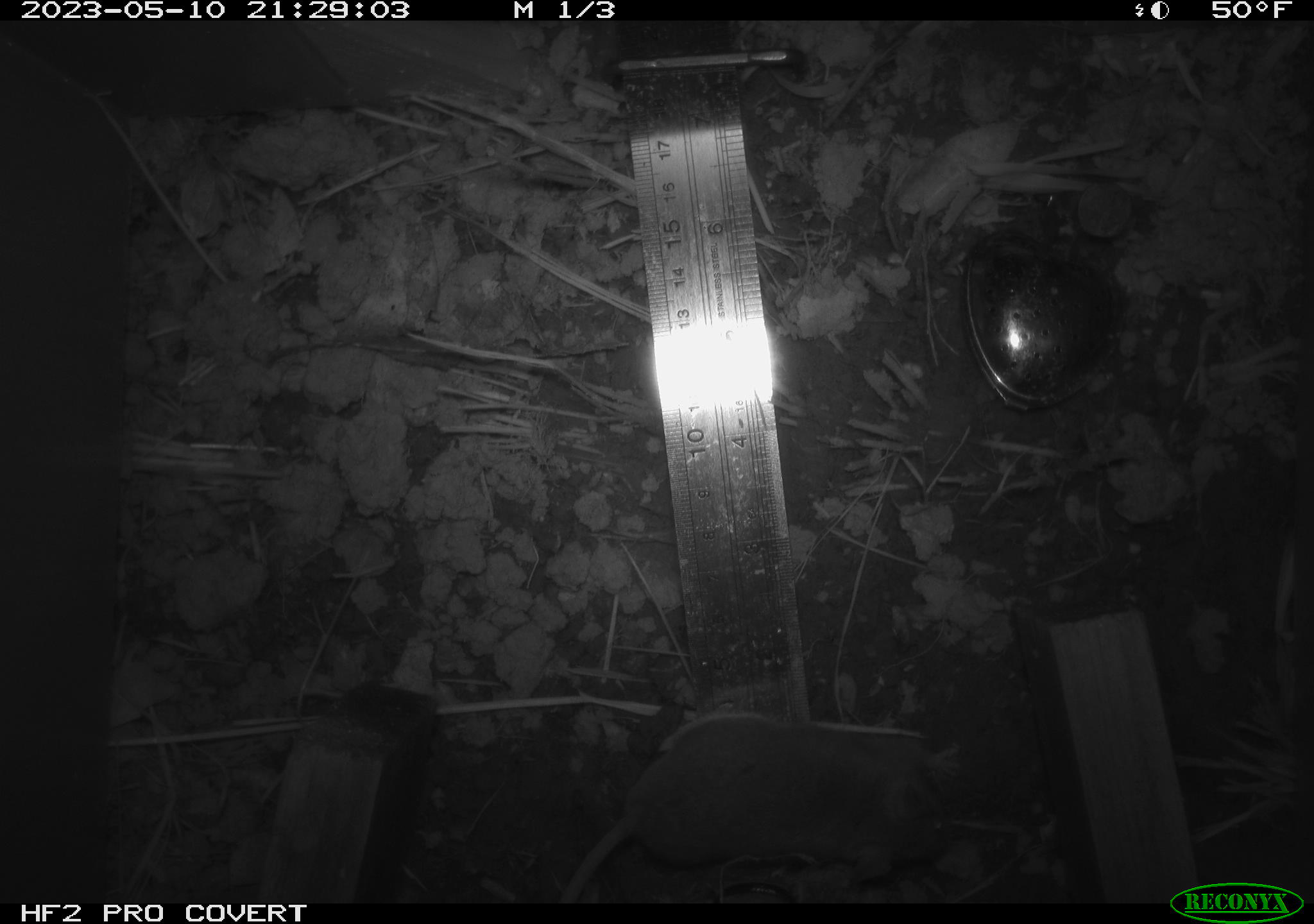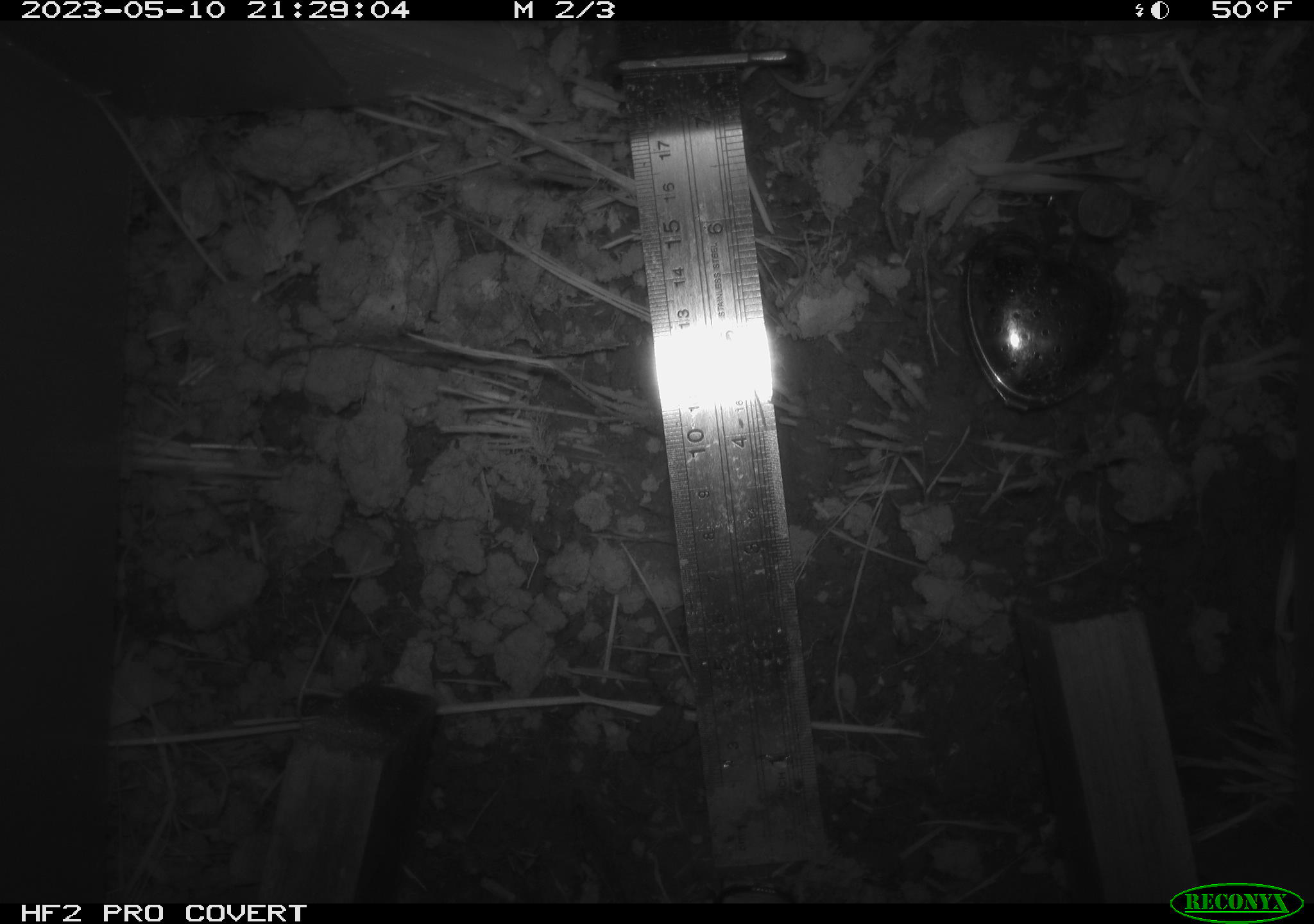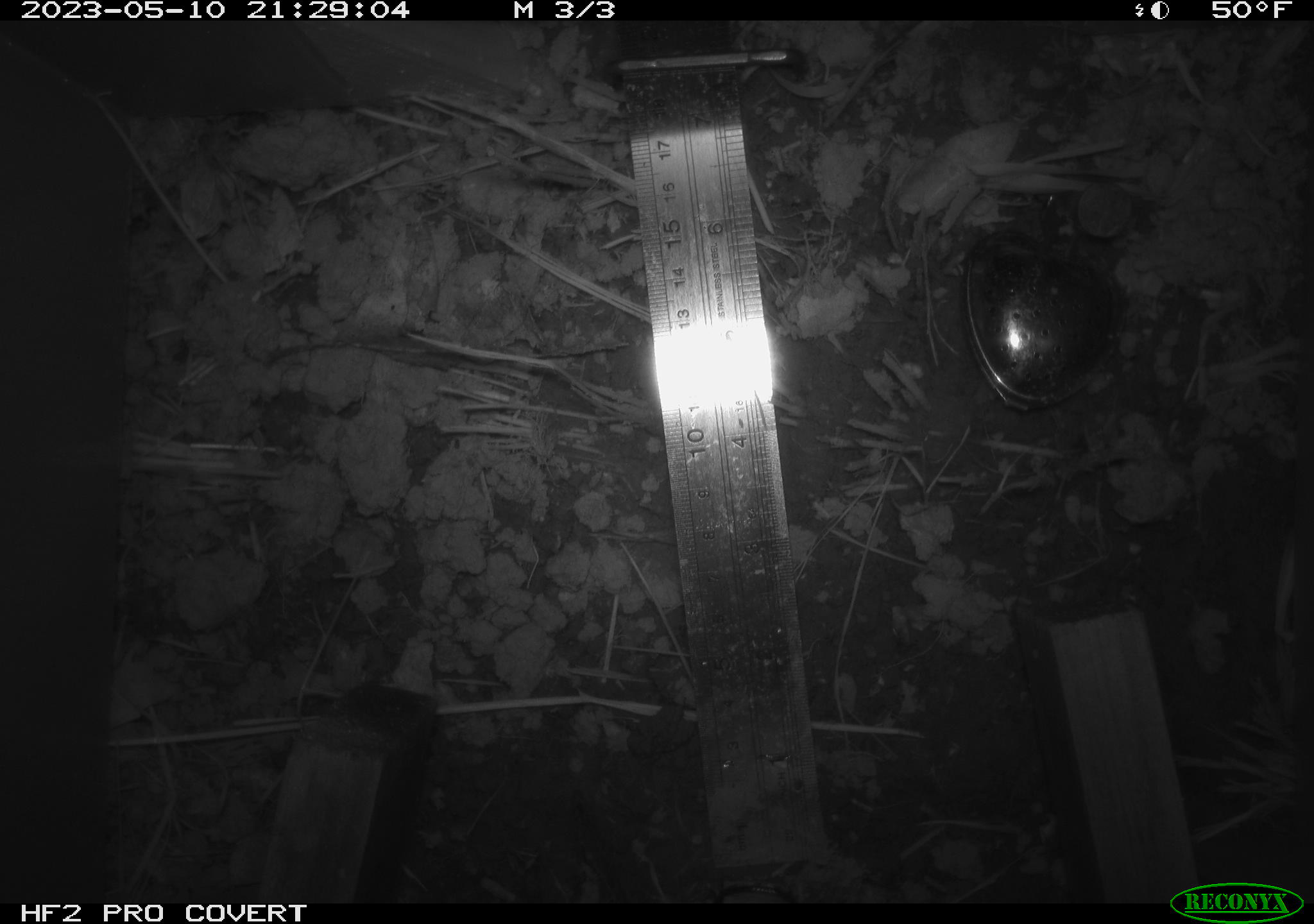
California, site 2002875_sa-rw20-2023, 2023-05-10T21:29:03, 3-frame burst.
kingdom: Animalia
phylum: Chordata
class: Mammalia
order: Rodentia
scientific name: Rodentia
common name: mouse species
Mouse species (Rodentia).